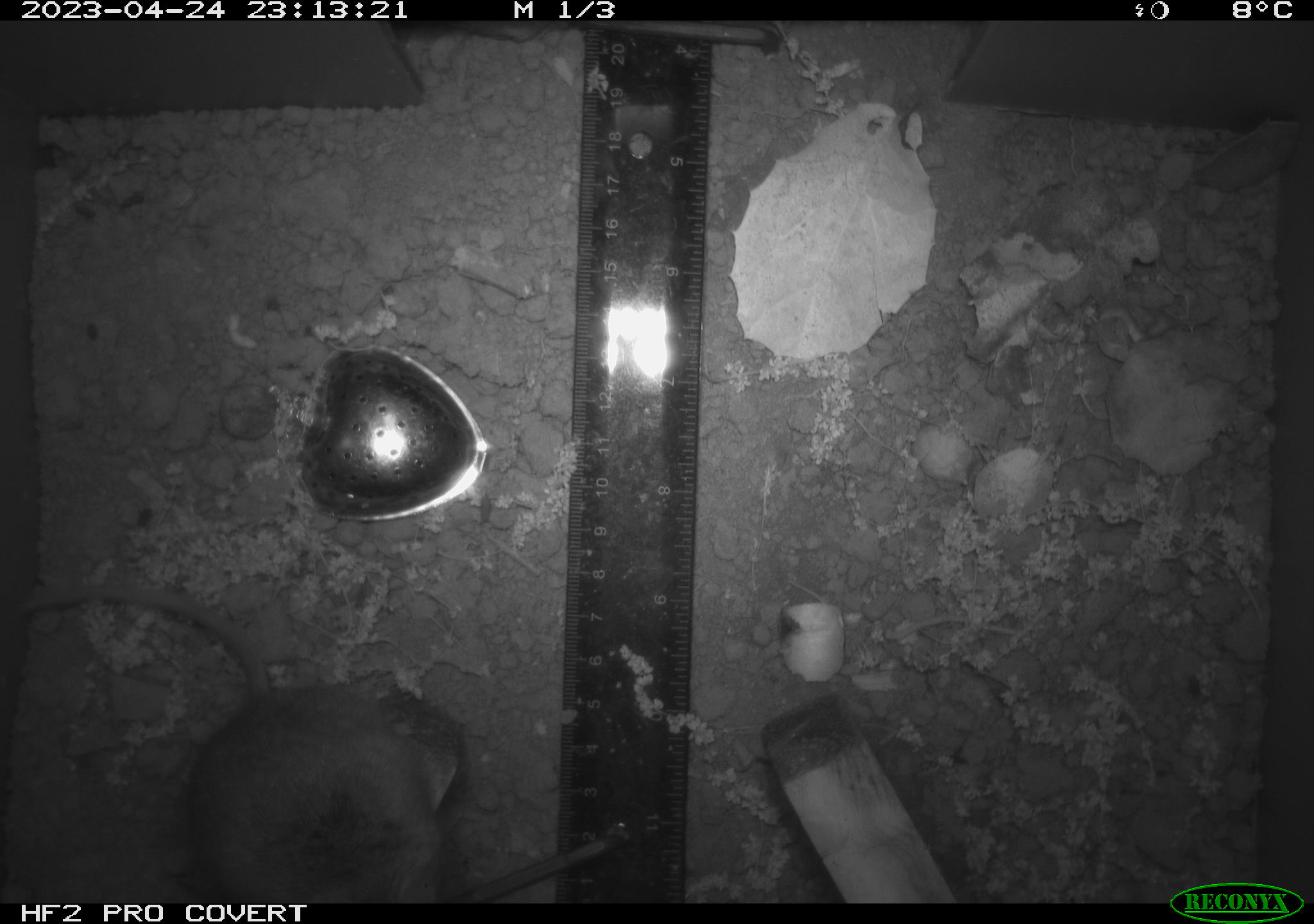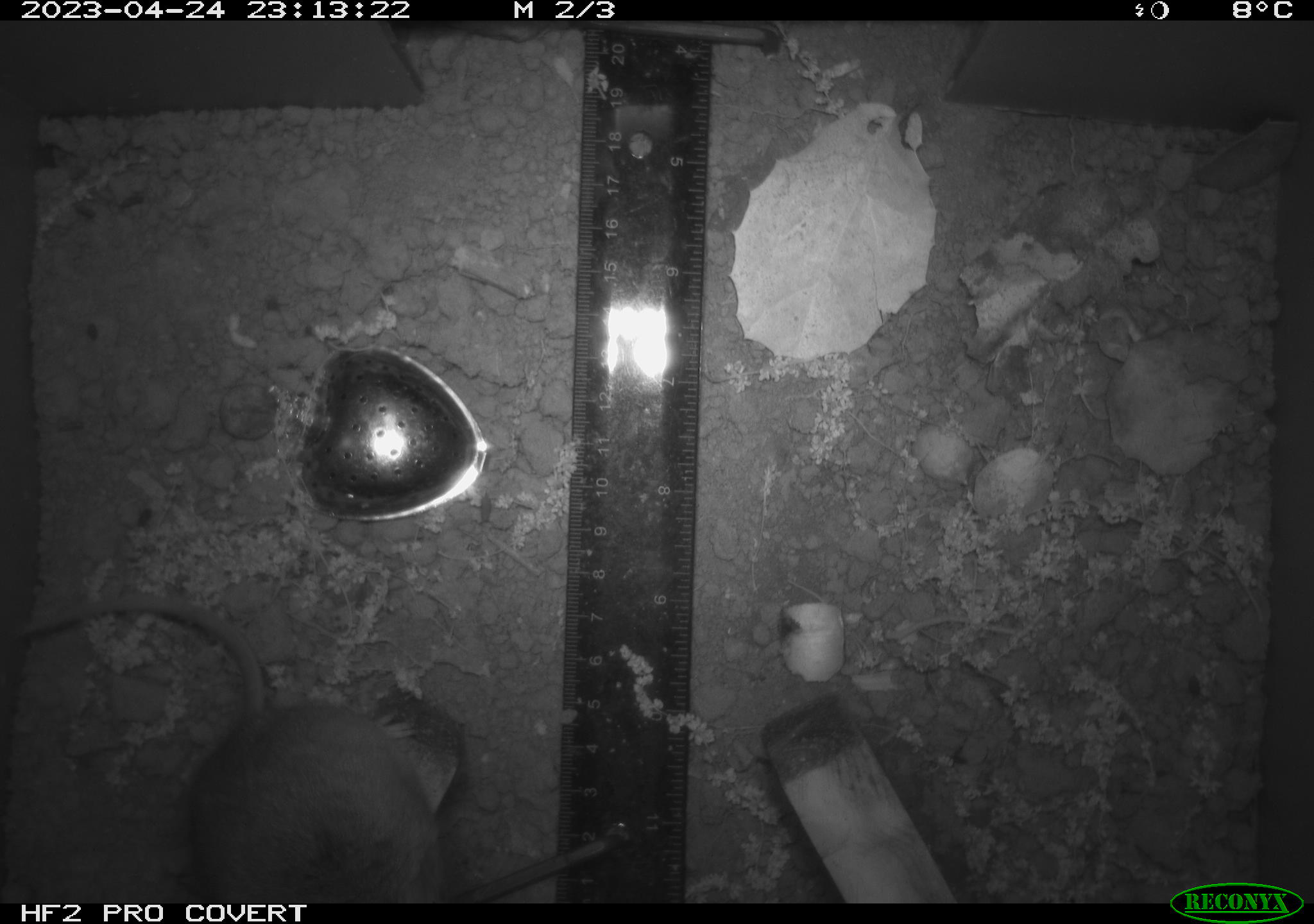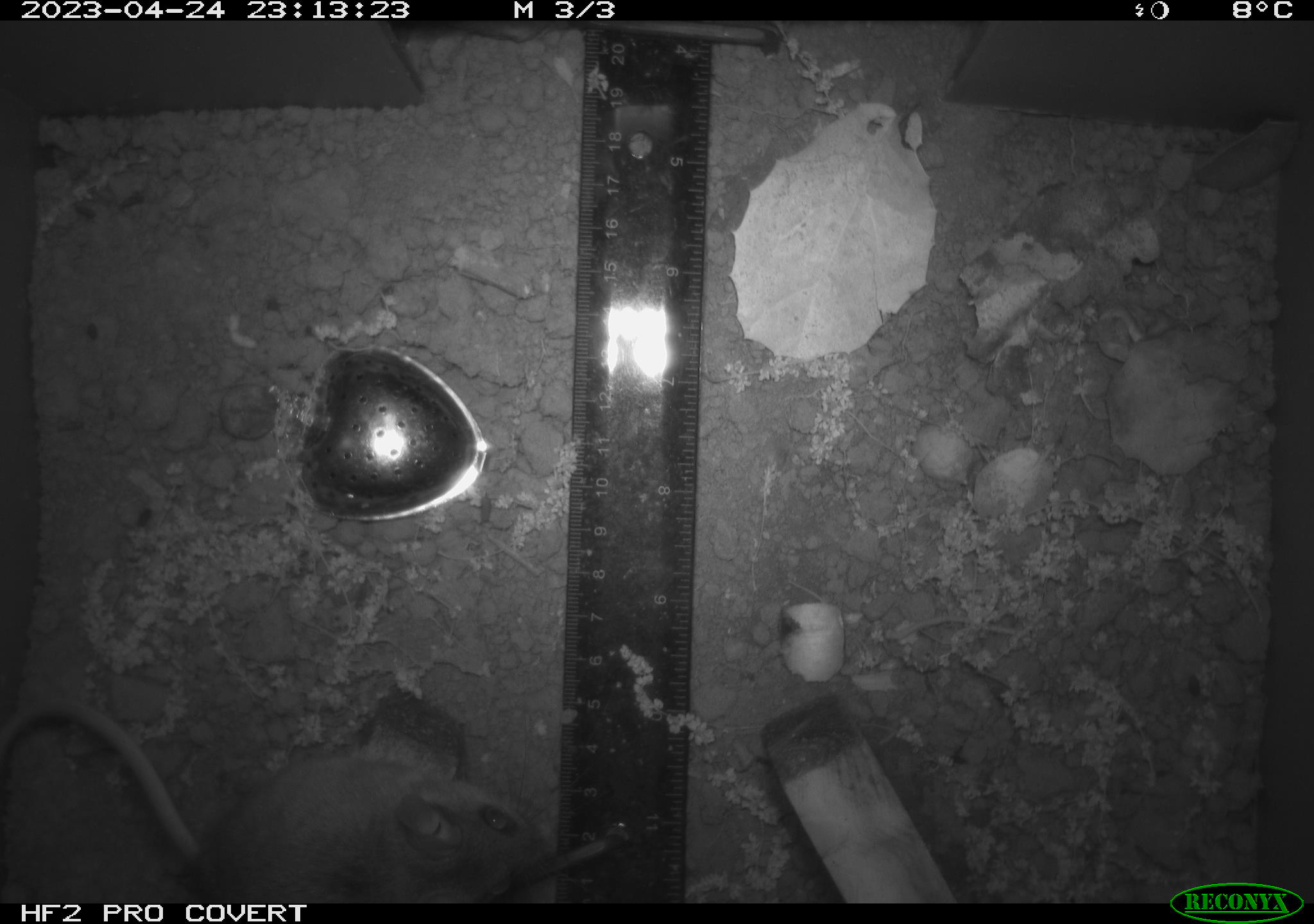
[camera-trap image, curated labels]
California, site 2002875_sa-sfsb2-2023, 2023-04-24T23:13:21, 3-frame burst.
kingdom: Animalia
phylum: Chordata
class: Mammalia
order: Rodentia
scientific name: Rodentia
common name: mouse species